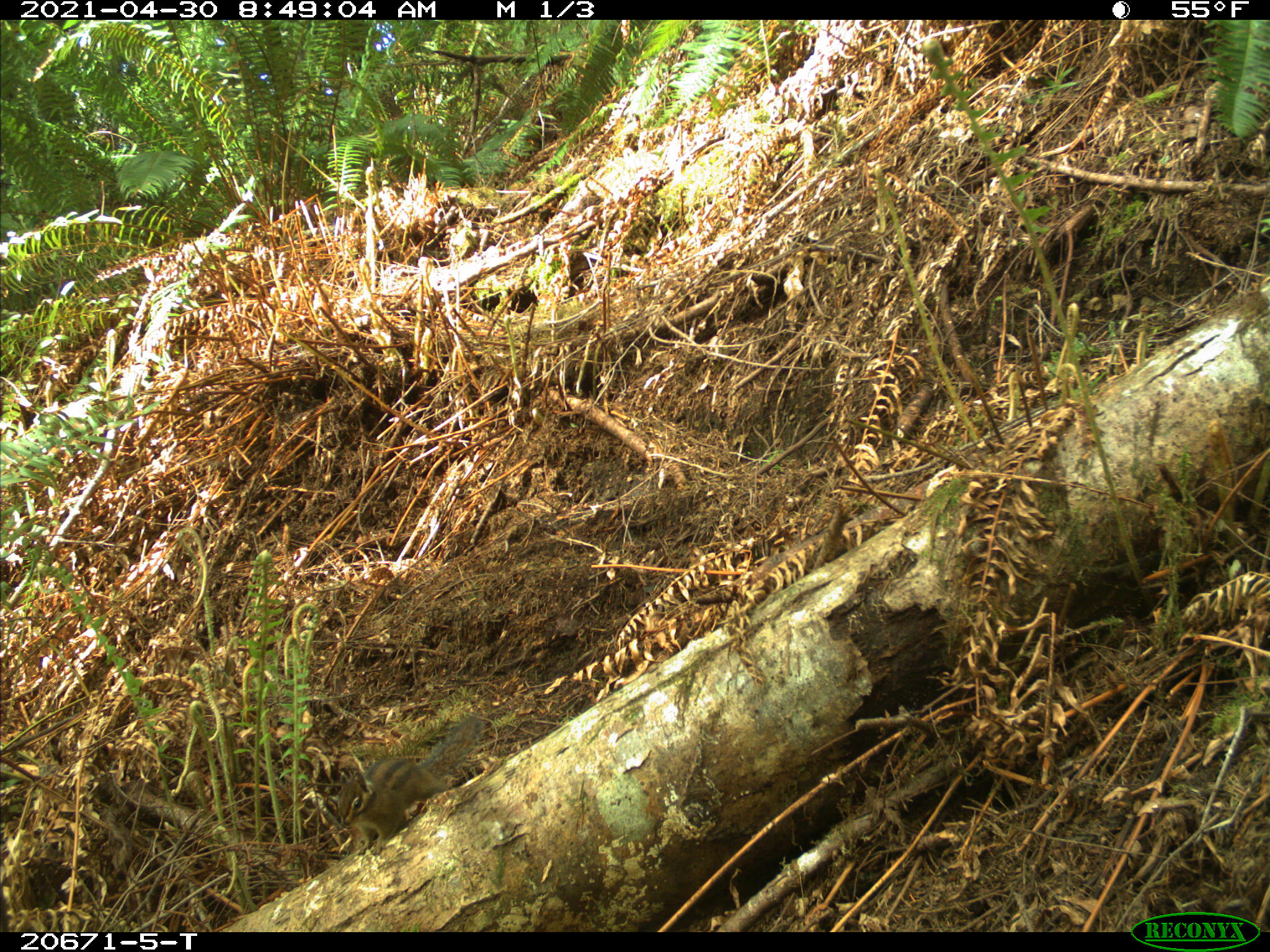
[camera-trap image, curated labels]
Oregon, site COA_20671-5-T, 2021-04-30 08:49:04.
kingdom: Animalia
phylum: Chordata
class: Mammalia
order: Rodentia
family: Sciuridae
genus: Neotamias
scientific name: Neotamias townsendii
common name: townsend's chipmunk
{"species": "townsend's chipmunk (Neotamias townsendii)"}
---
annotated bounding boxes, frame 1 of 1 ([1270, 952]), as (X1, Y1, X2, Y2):
townsend's chipmunk: (311, 675, 514, 871)